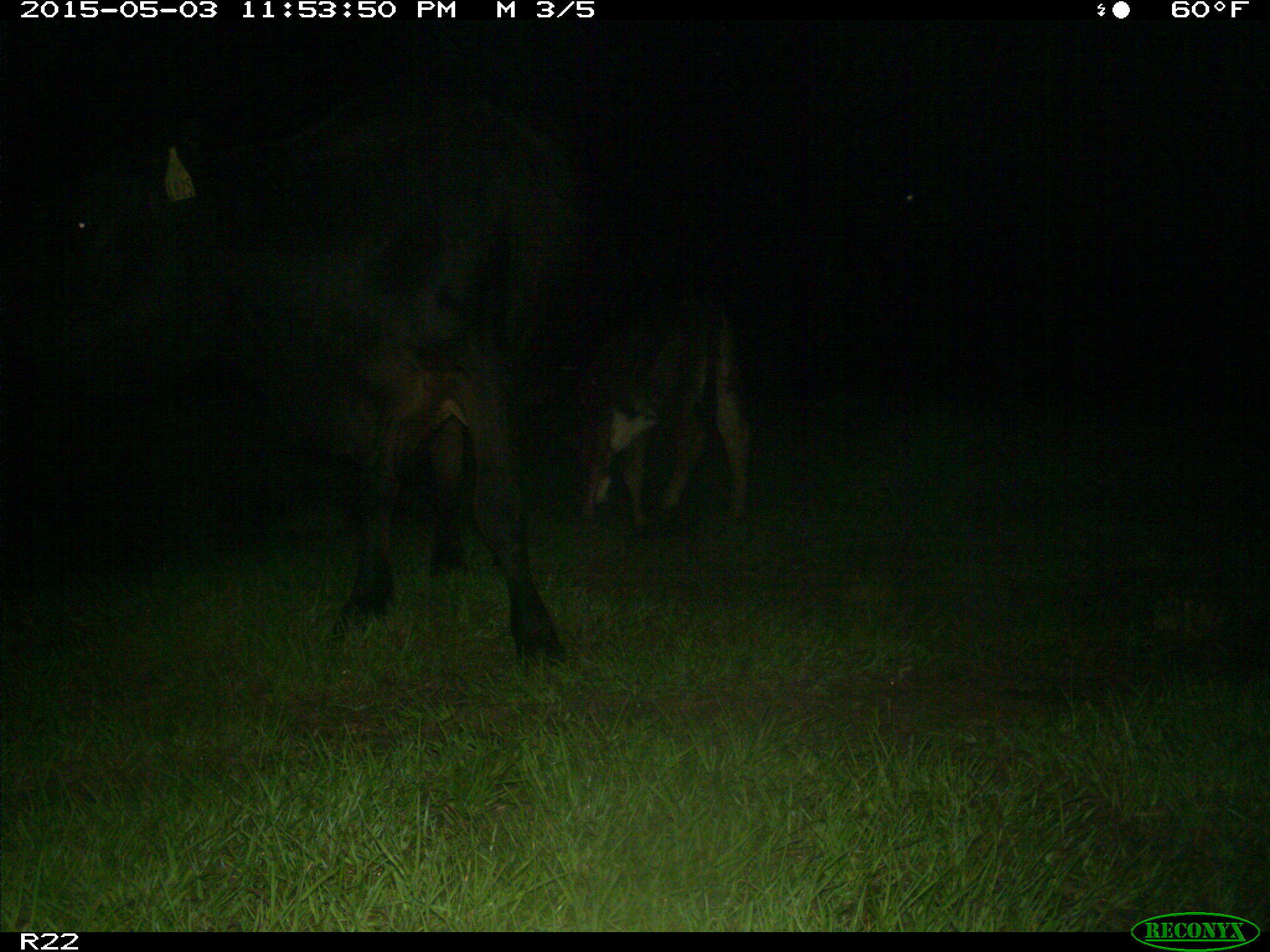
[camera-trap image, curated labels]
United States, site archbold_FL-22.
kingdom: Animalia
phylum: Chordata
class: Mammalia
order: Artiodactyla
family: Bovidae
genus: Bos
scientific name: Bos taurus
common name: domestic cow